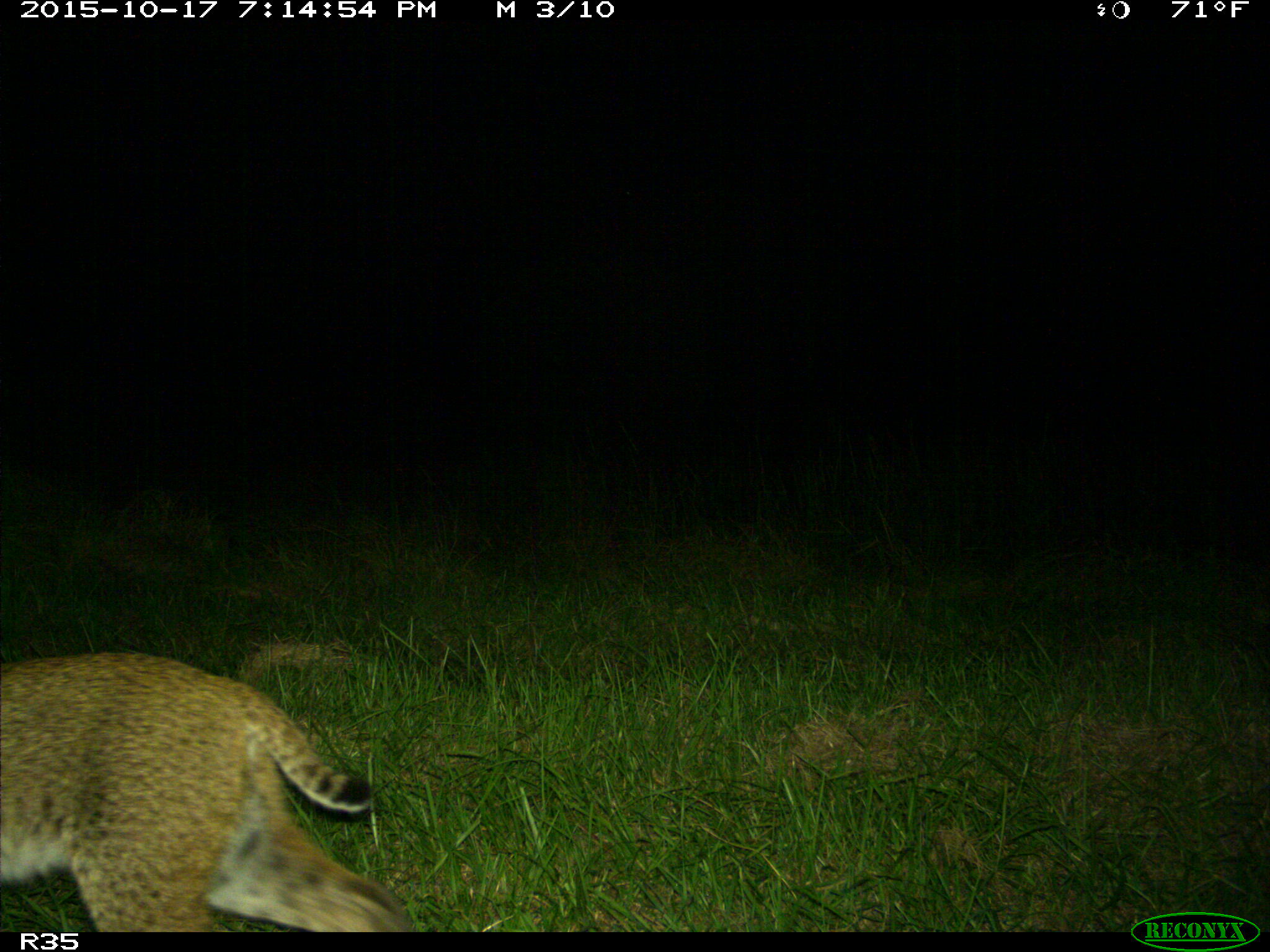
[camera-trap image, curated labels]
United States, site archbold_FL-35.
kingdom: Animalia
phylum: Chordata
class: Mammalia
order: Carnivora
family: Felidae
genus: Lynx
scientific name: Lynx rufus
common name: bobcat